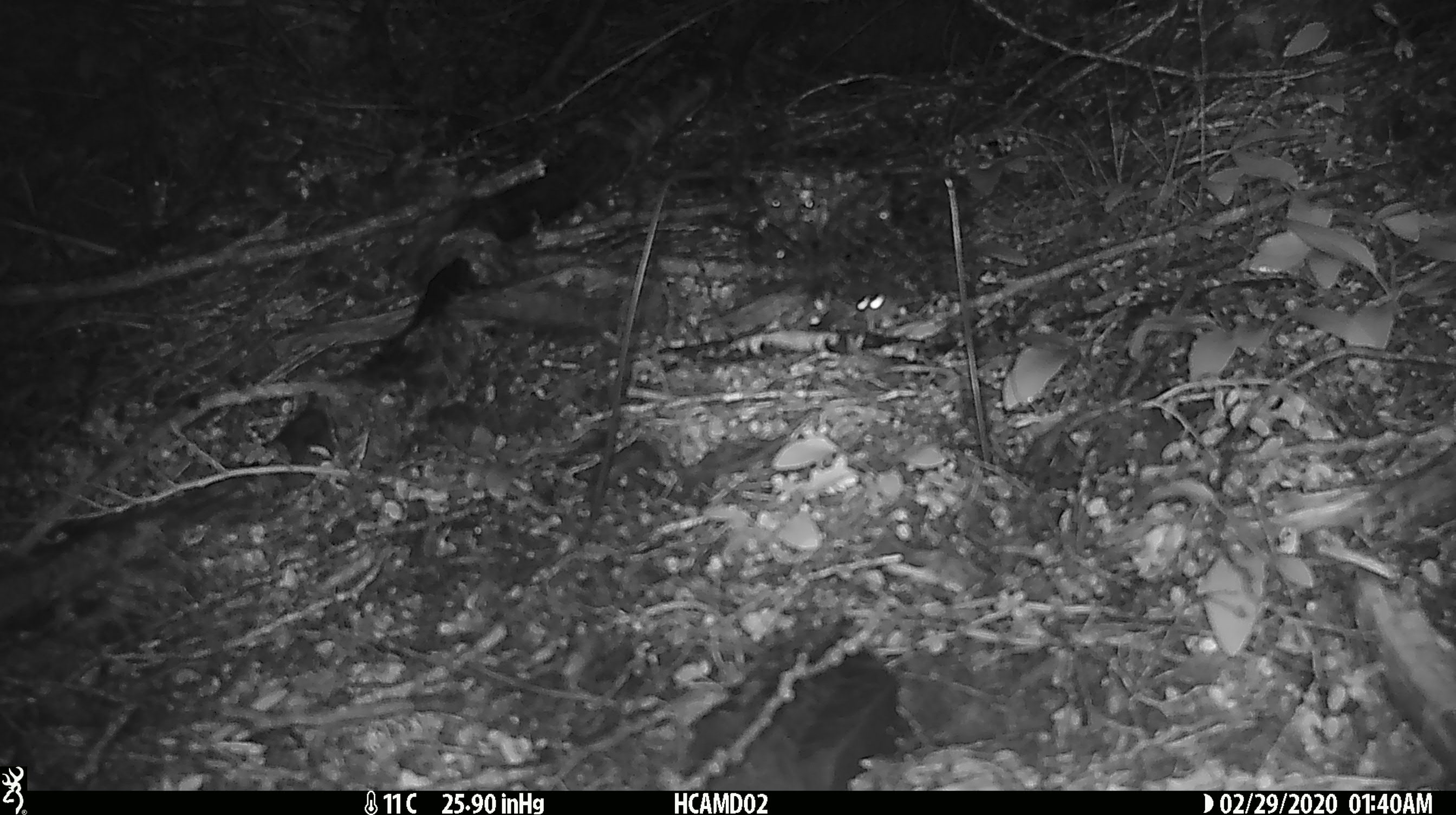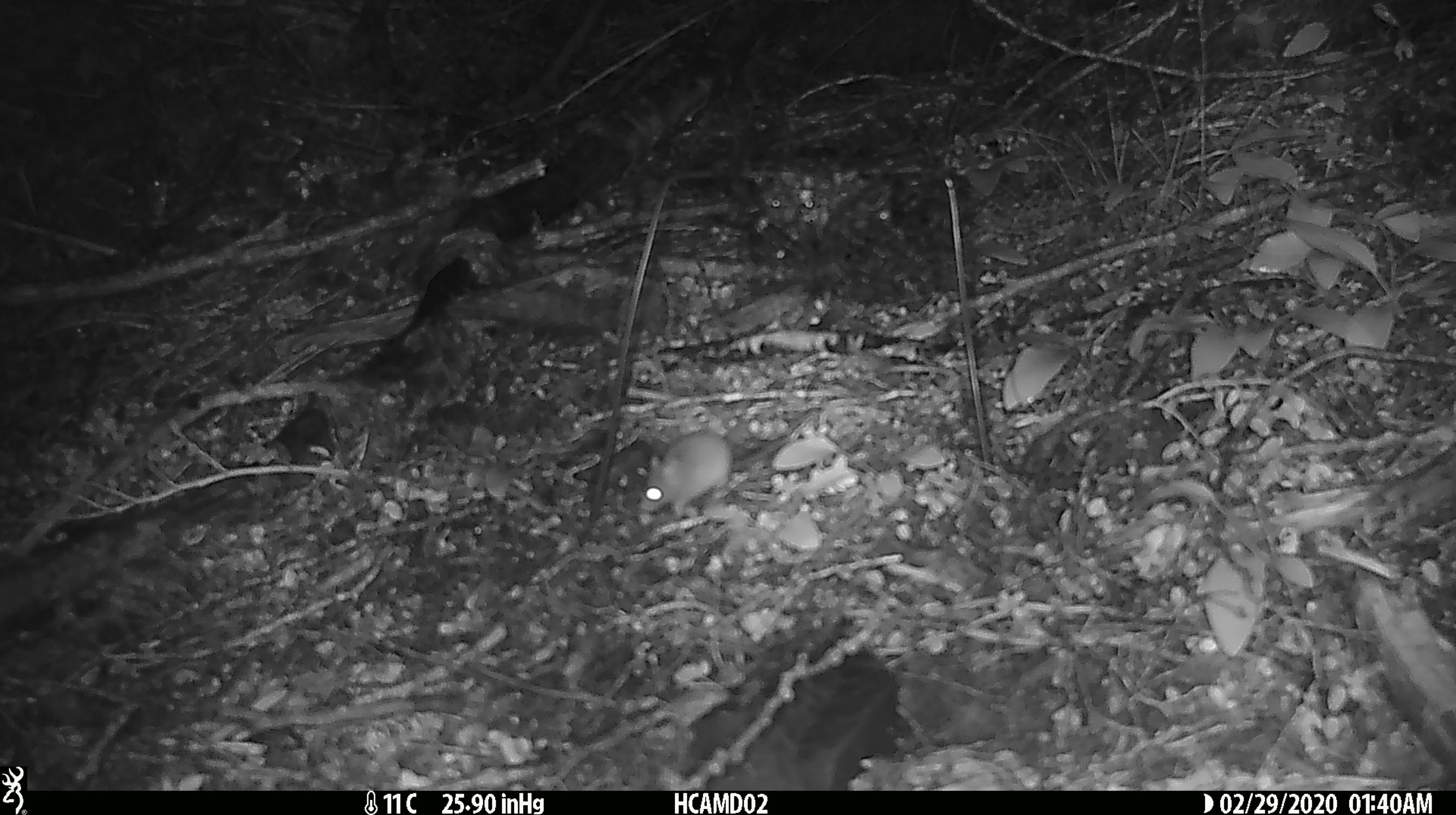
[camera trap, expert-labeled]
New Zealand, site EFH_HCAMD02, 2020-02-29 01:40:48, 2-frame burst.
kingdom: Animalia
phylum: Chordata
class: Mammalia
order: Rodentia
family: Muridae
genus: Mus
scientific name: Mus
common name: mouse